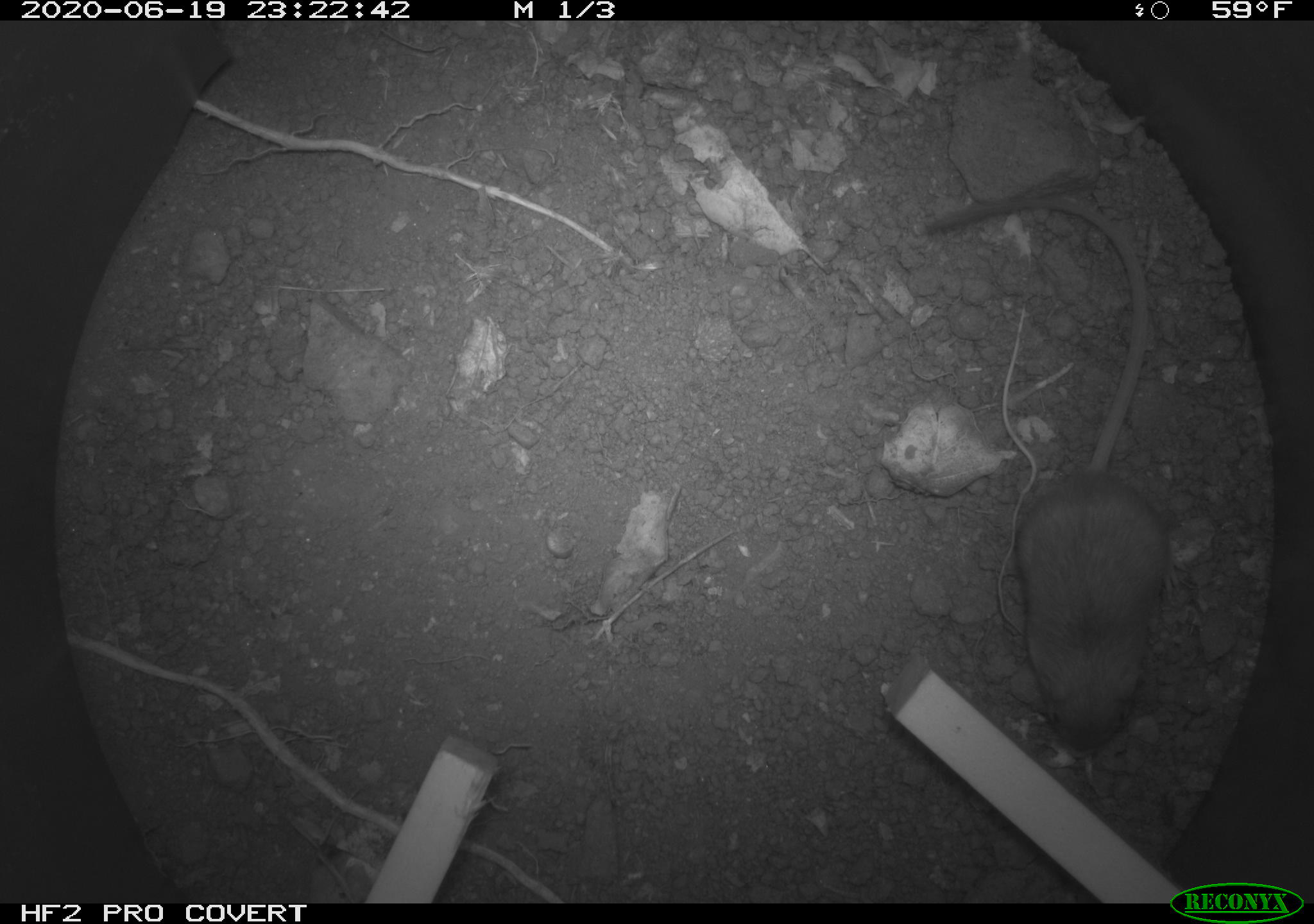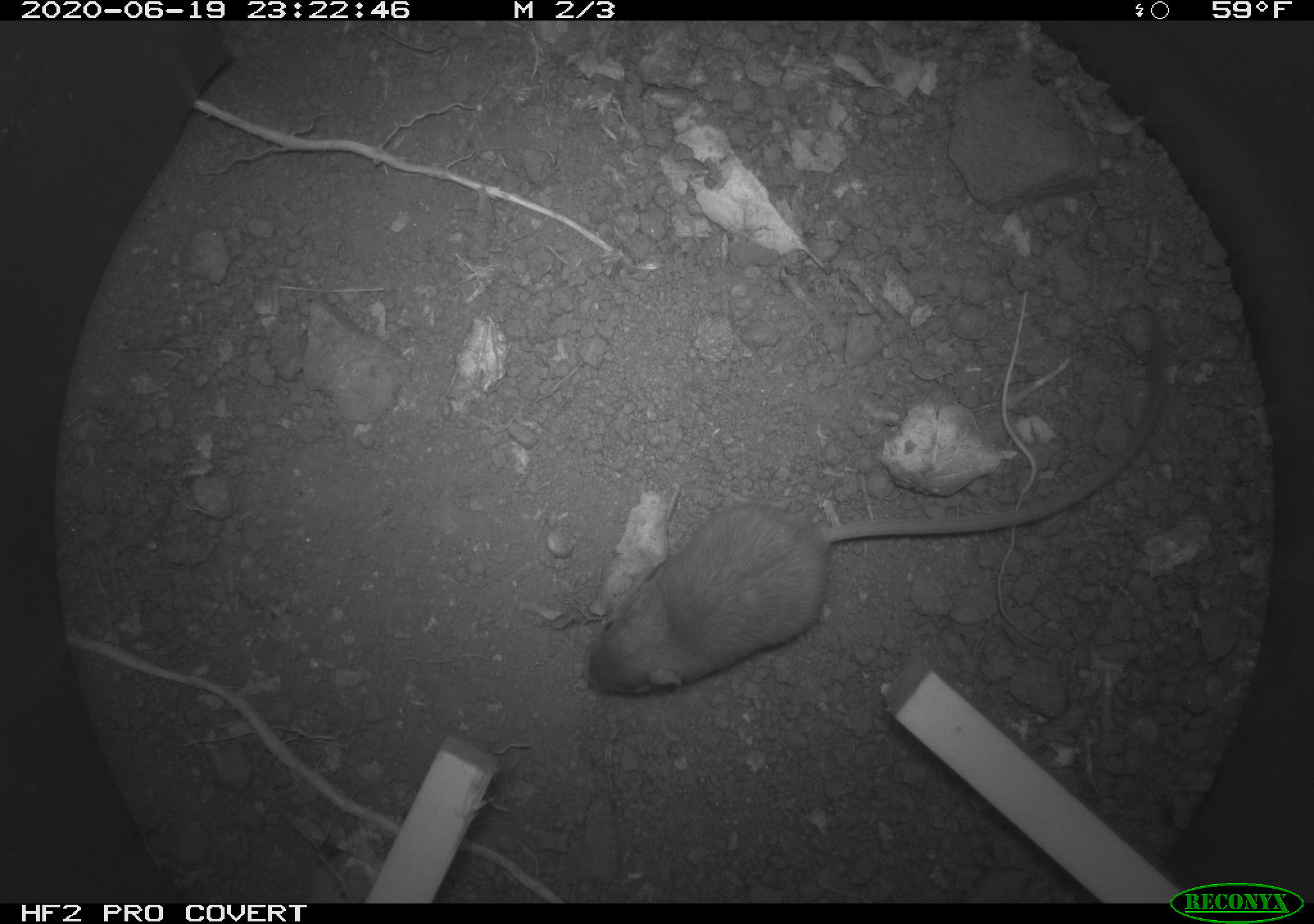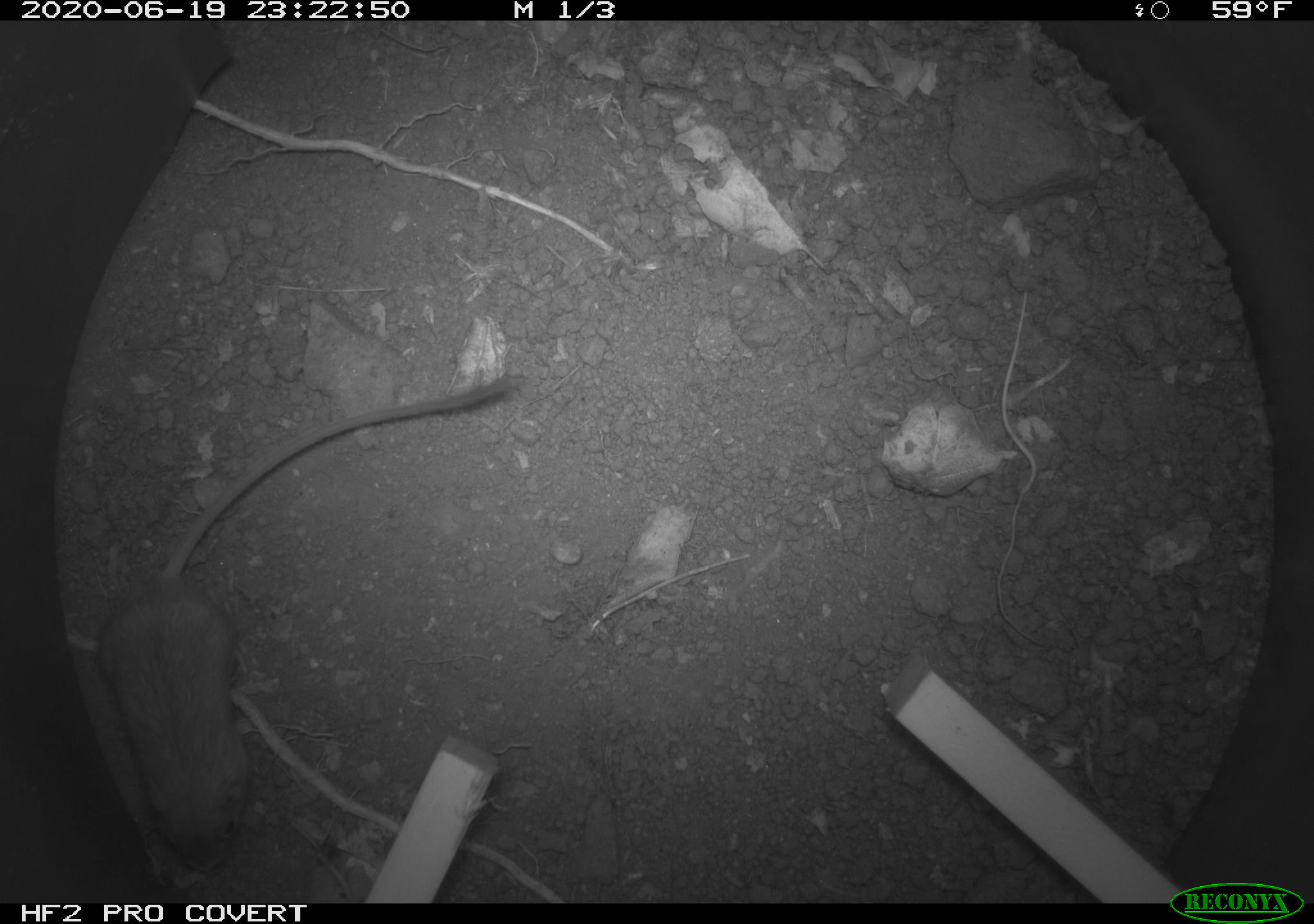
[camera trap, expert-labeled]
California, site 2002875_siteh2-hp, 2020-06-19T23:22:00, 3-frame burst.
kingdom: Animalia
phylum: Chordata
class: Mammalia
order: Rodentia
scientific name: Rodentia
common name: mouse species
Mouse species (Rodentia).